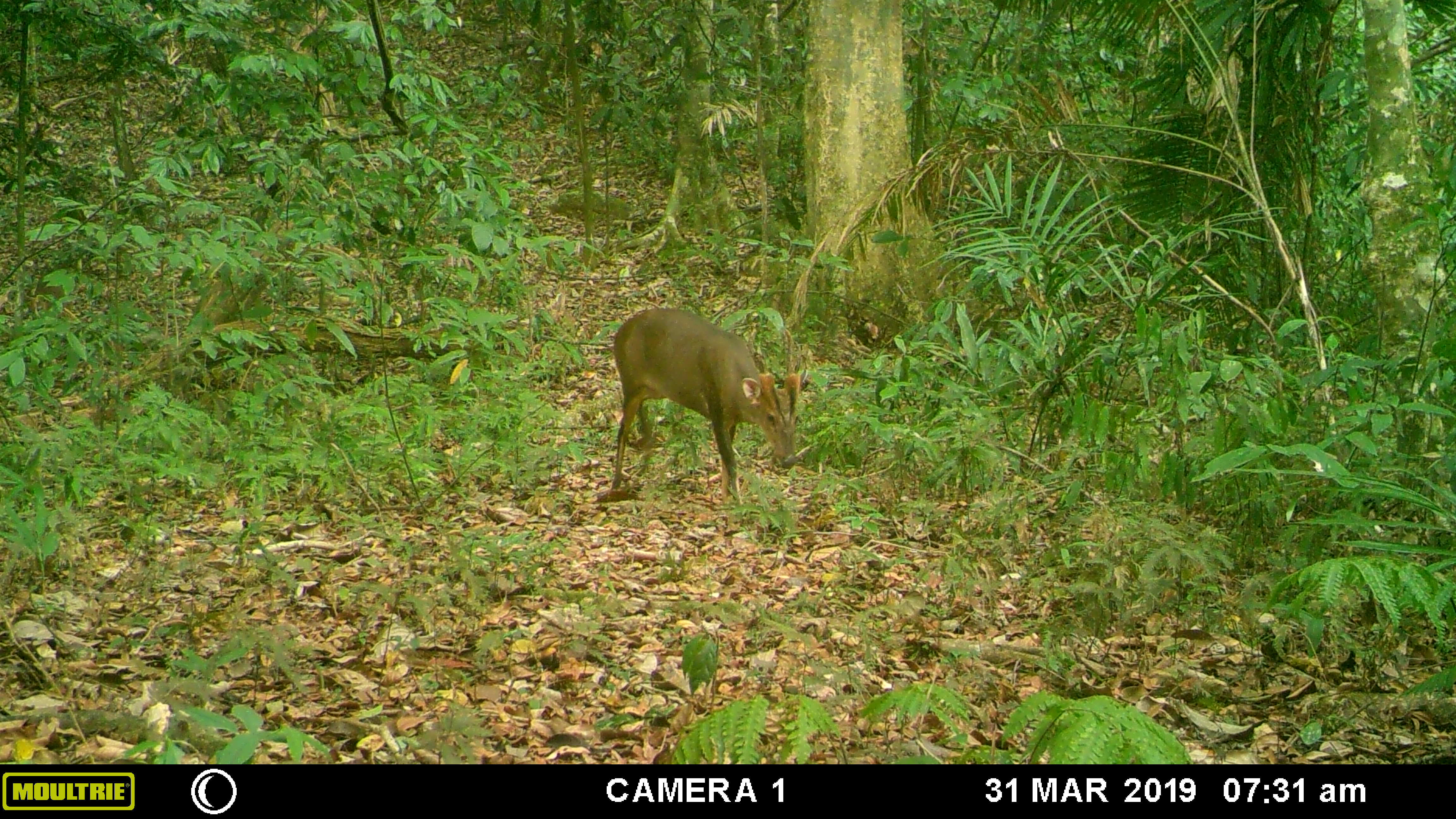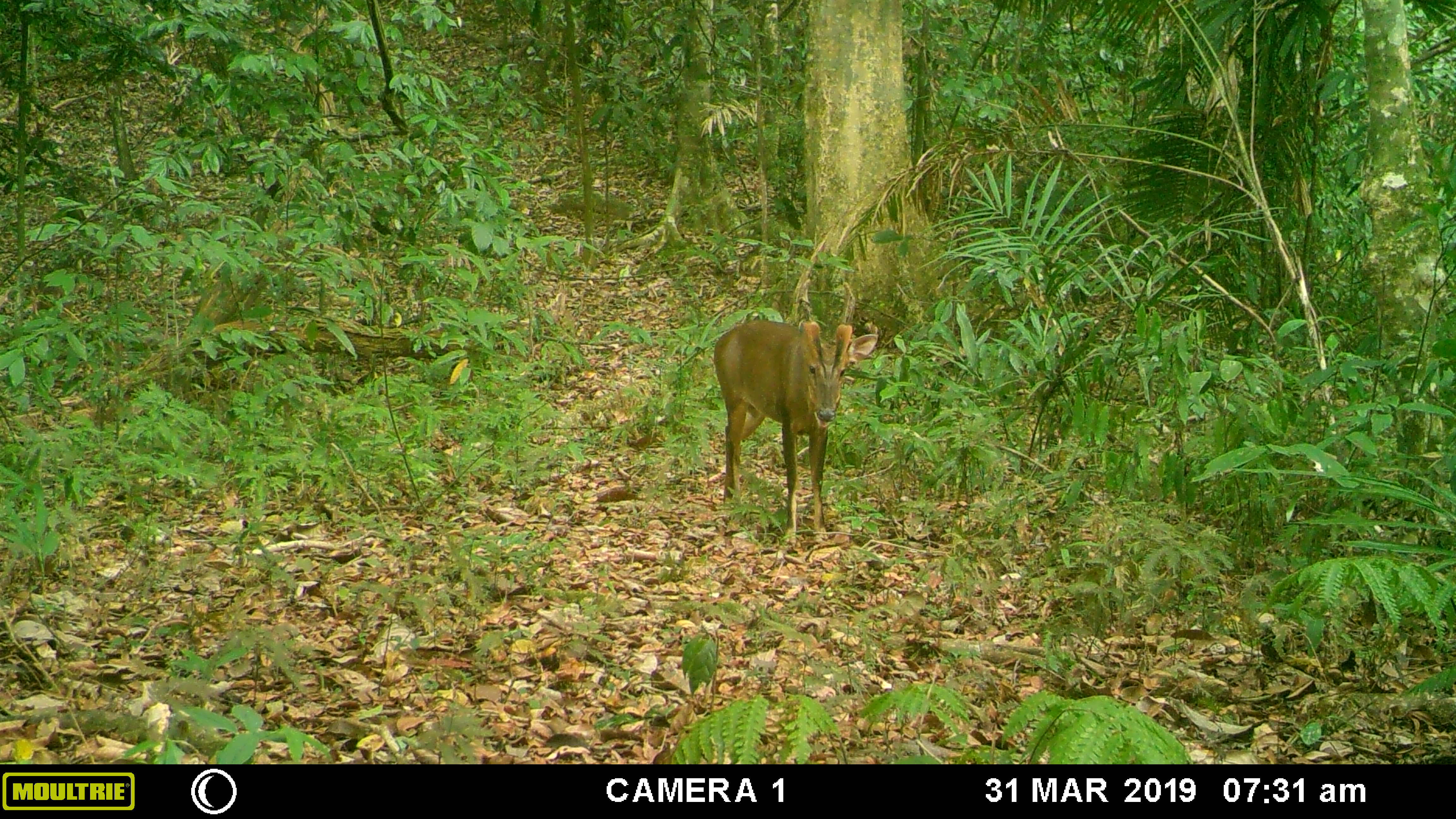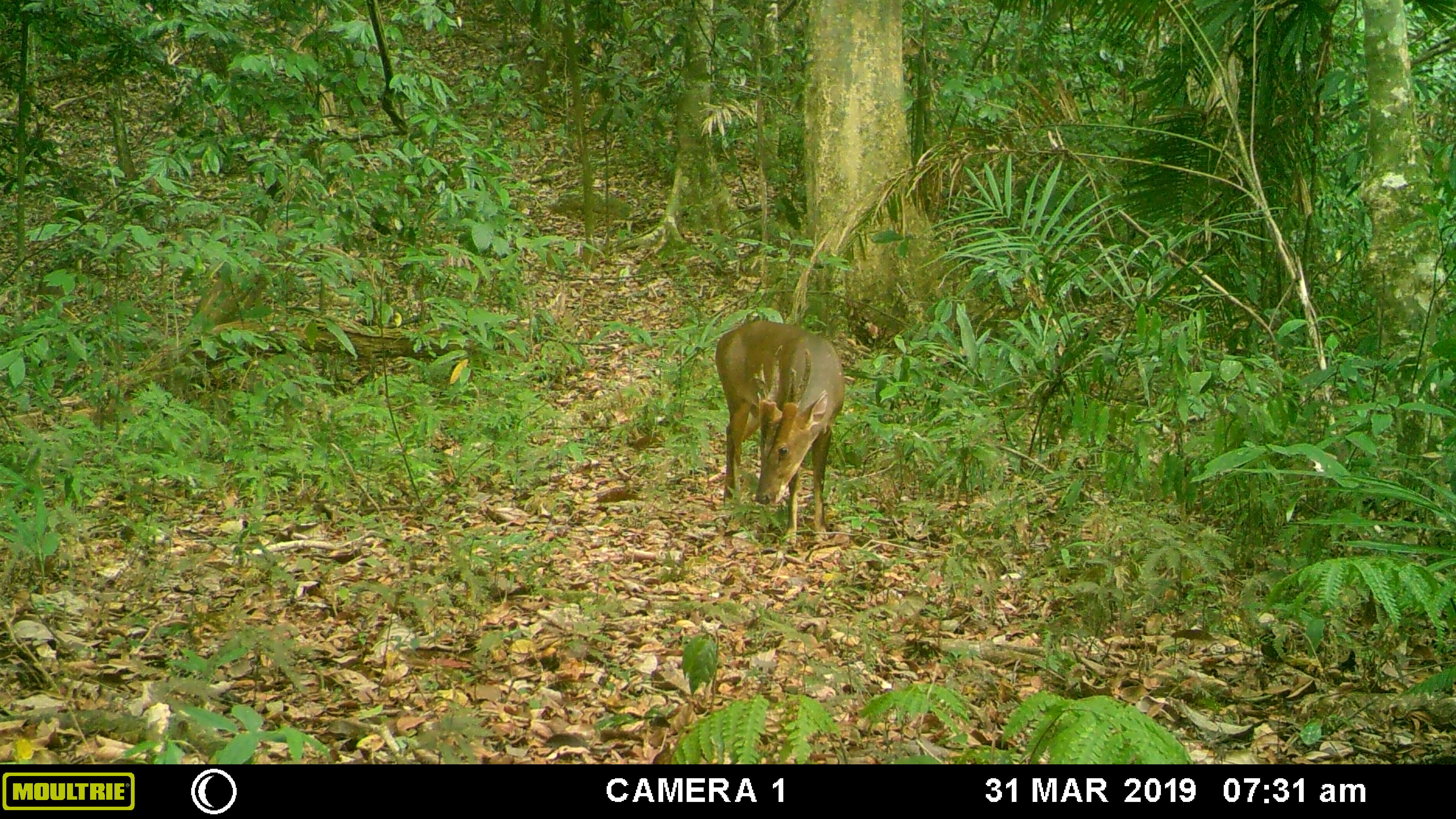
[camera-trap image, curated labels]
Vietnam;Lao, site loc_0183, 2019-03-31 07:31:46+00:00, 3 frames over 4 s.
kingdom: Animalia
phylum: Chordata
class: Mammalia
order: Artiodactyla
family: Cervidae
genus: Muntiacus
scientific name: Muntiacus vuquangensis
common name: large-antlered muntjac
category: large antlered muntjac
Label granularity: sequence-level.